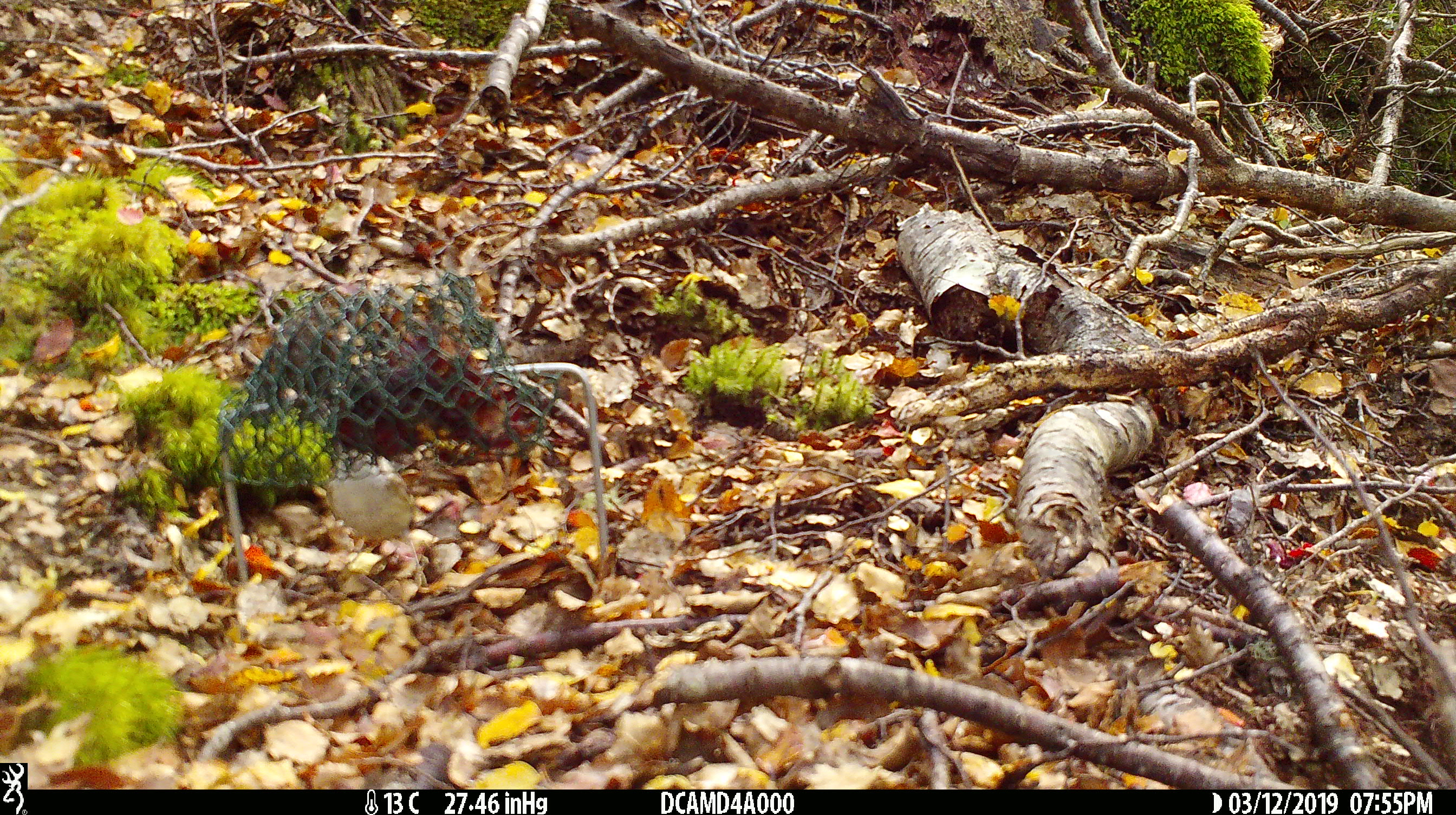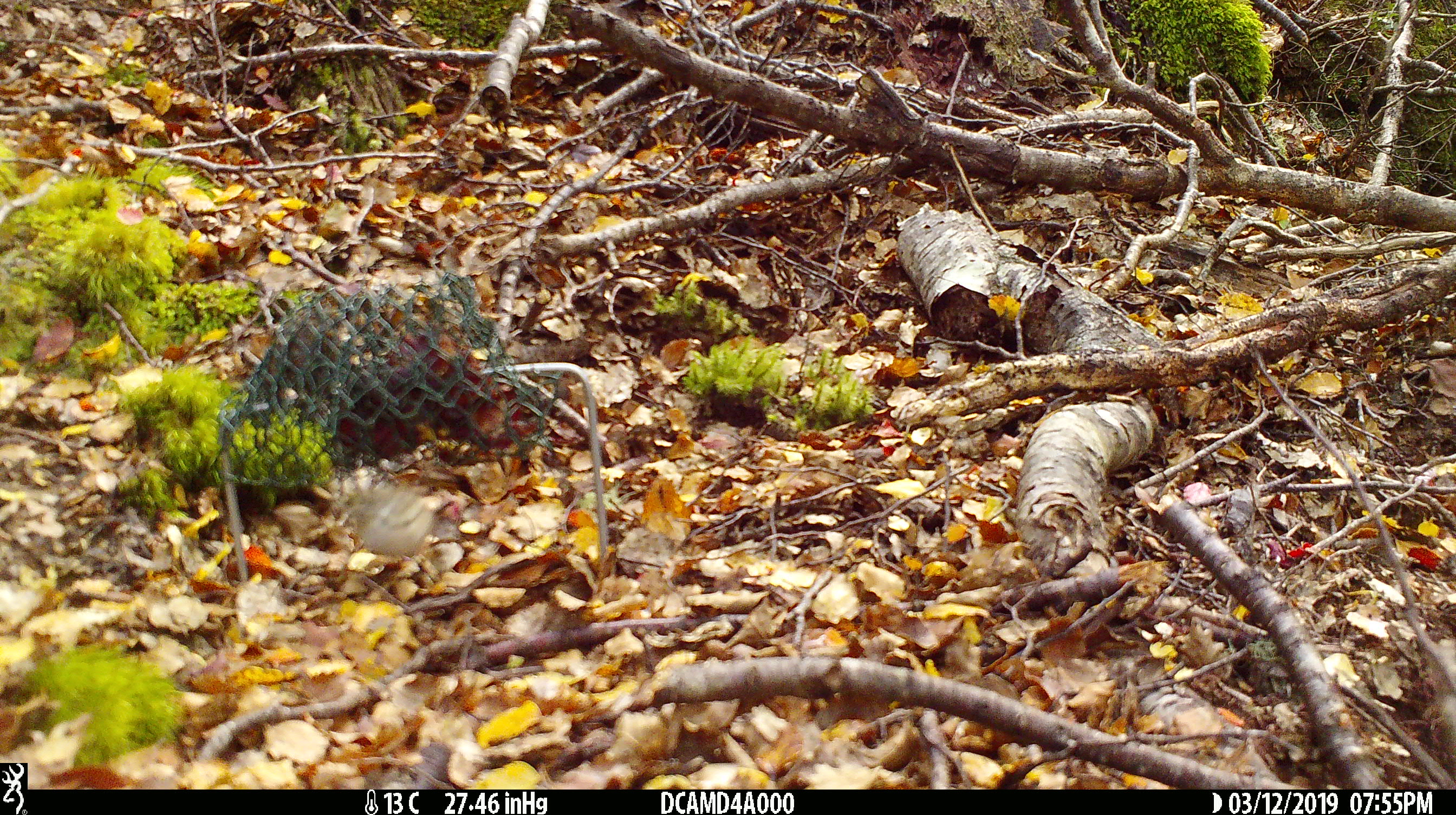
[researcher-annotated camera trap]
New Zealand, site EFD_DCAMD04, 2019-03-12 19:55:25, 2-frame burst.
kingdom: Animalia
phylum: Chordata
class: Aves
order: Passeriformes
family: Acanthisittidae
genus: Acanthisitta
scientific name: Acanthisitta chloris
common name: rifleman